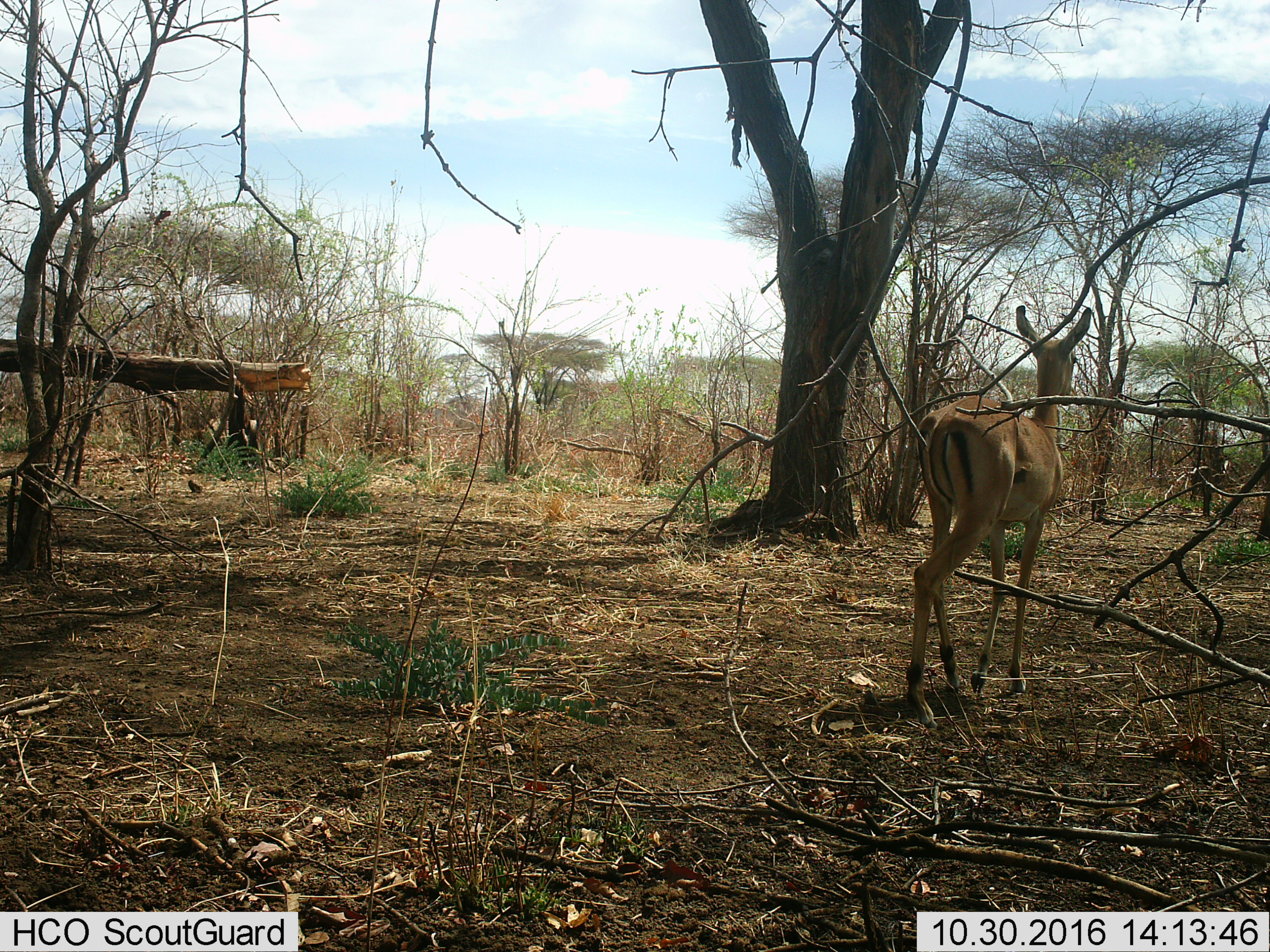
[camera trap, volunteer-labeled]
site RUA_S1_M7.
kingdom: Animalia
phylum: Chordata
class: Mammalia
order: Artiodactyla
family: Bovidae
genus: Aepyceros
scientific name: Aepyceros melampus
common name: impala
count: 1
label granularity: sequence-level